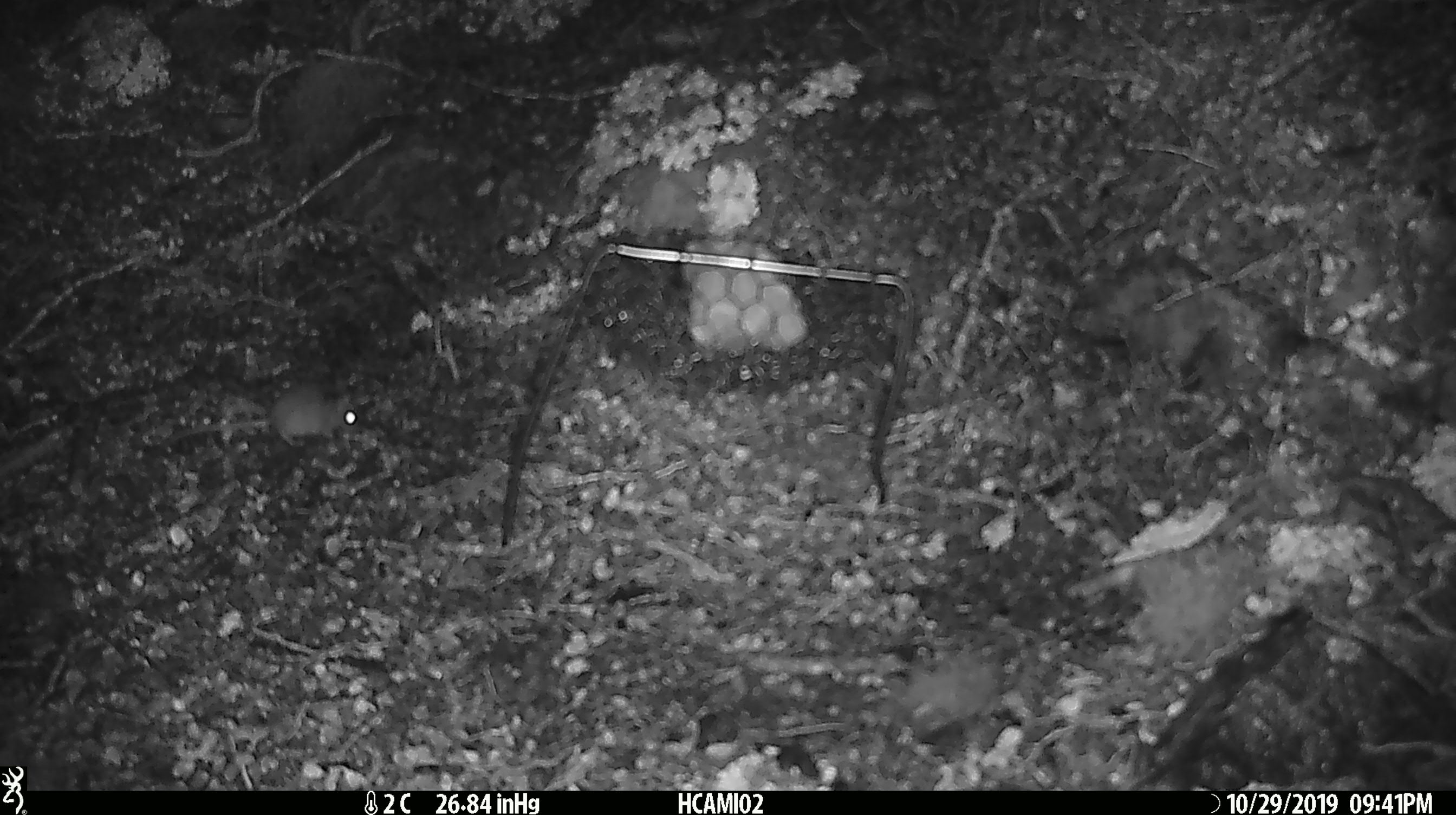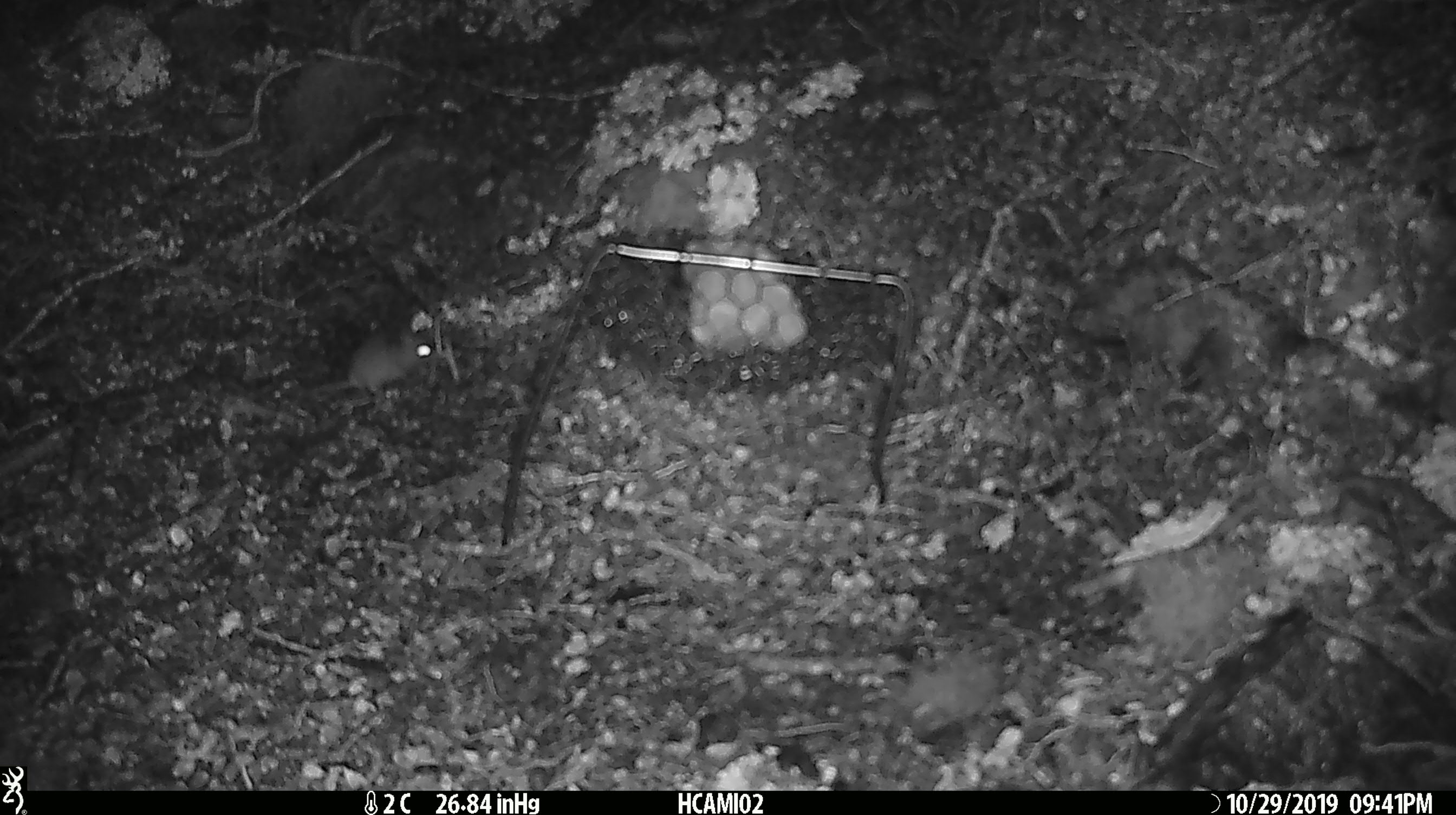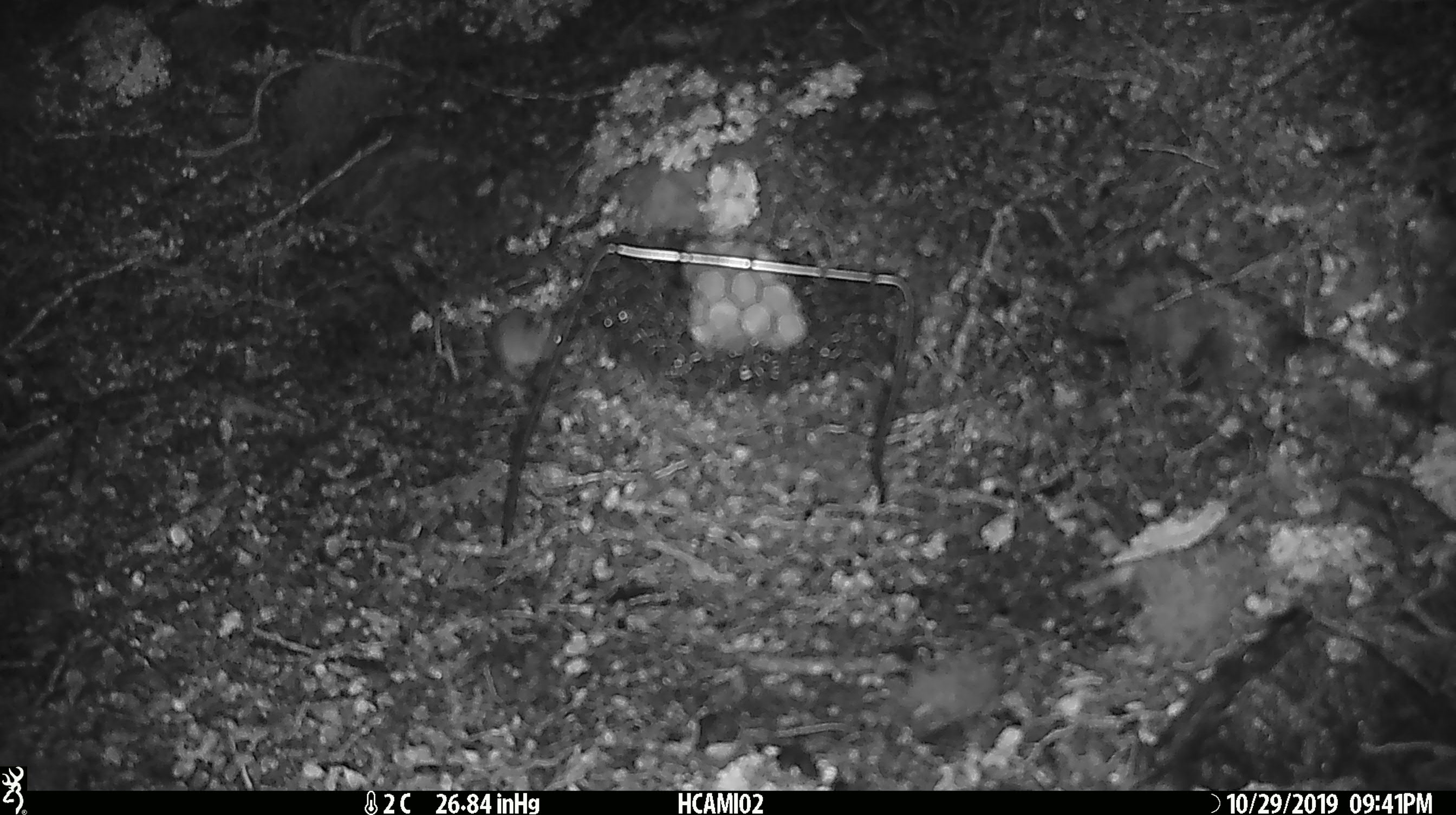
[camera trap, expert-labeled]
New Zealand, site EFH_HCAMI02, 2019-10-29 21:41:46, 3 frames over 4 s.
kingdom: Animalia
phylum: Chordata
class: Mammalia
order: Rodentia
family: Muridae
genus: Mus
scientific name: Mus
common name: mouse